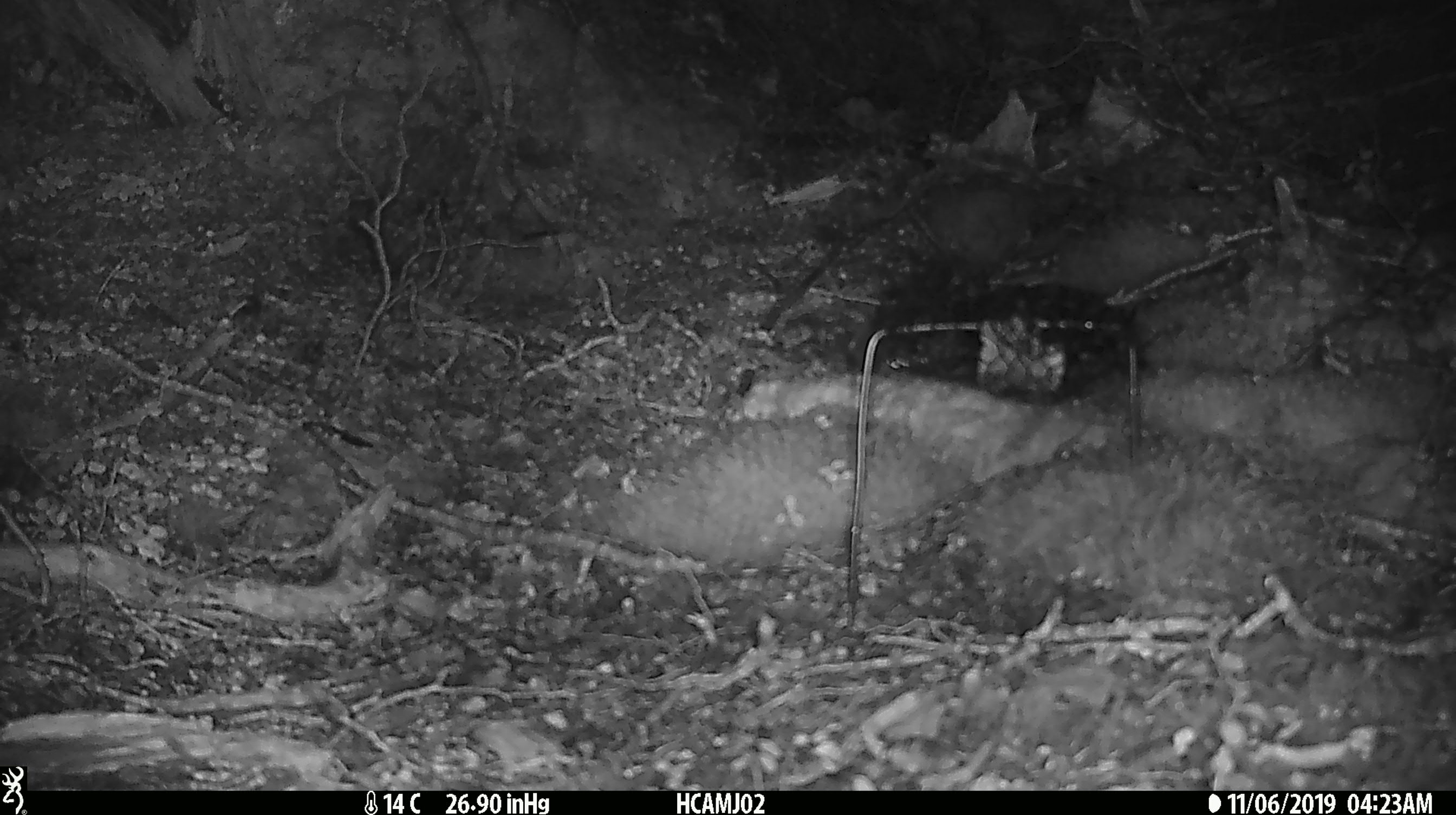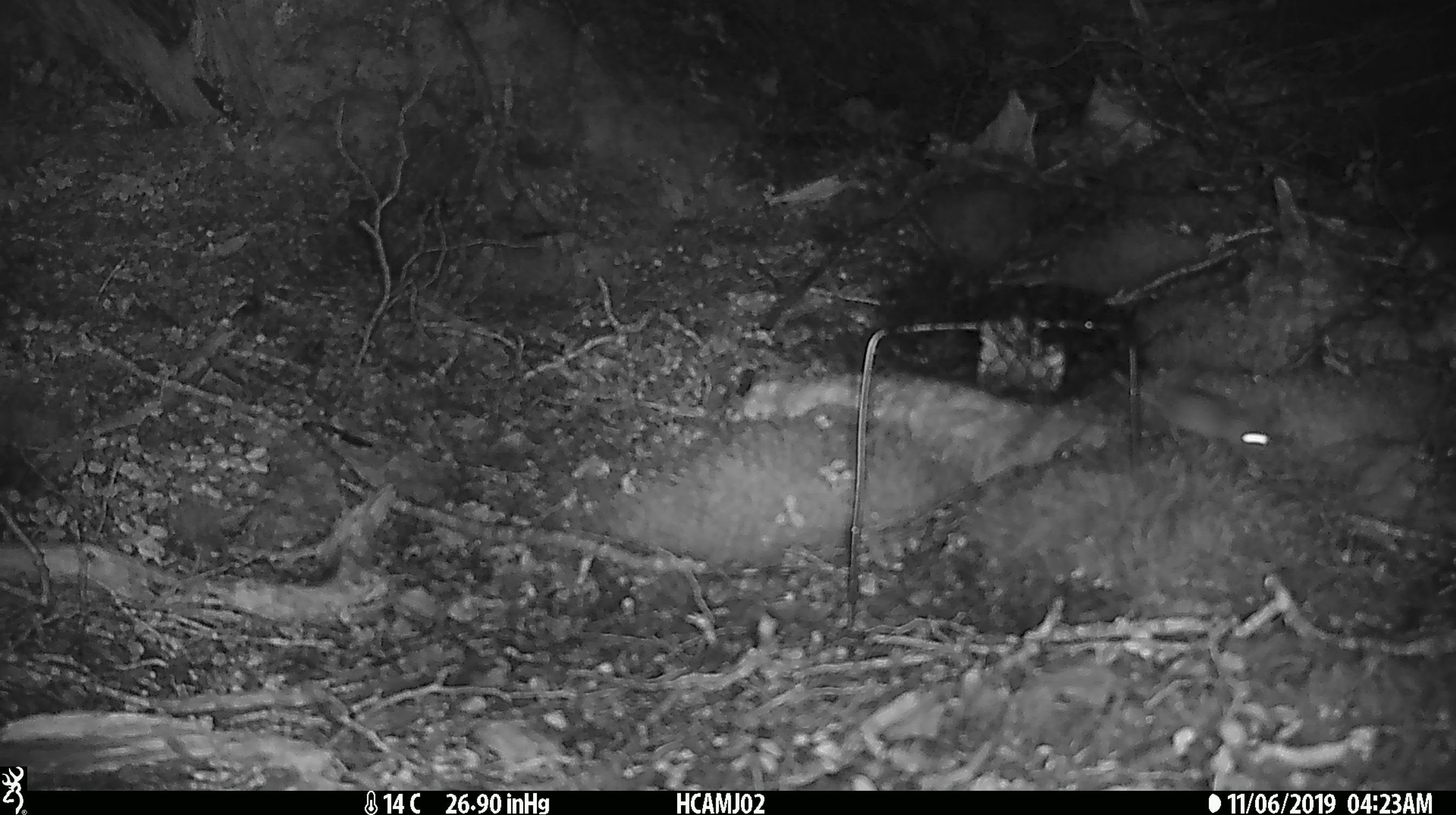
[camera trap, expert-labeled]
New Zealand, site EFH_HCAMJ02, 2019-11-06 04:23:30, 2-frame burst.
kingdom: Animalia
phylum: Chordata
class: Mammalia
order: Rodentia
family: Muridae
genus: Mus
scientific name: Mus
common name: mouse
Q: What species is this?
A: Mouse (Mus).